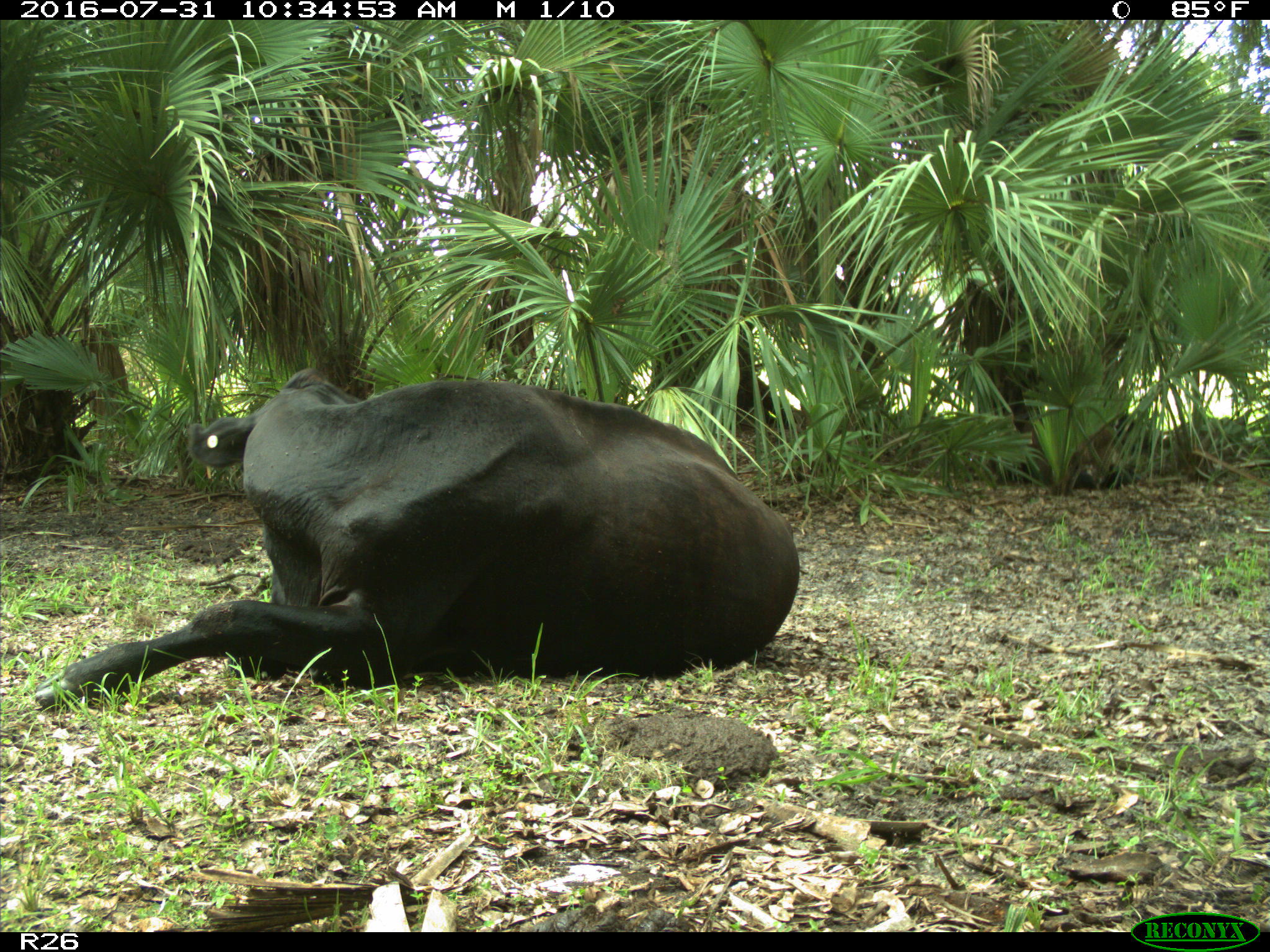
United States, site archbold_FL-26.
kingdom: Animalia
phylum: Chordata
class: Mammalia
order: Artiodactyla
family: Bovidae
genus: Bos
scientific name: Bos taurus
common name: domestic cow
Bos taurus (domestic cow).